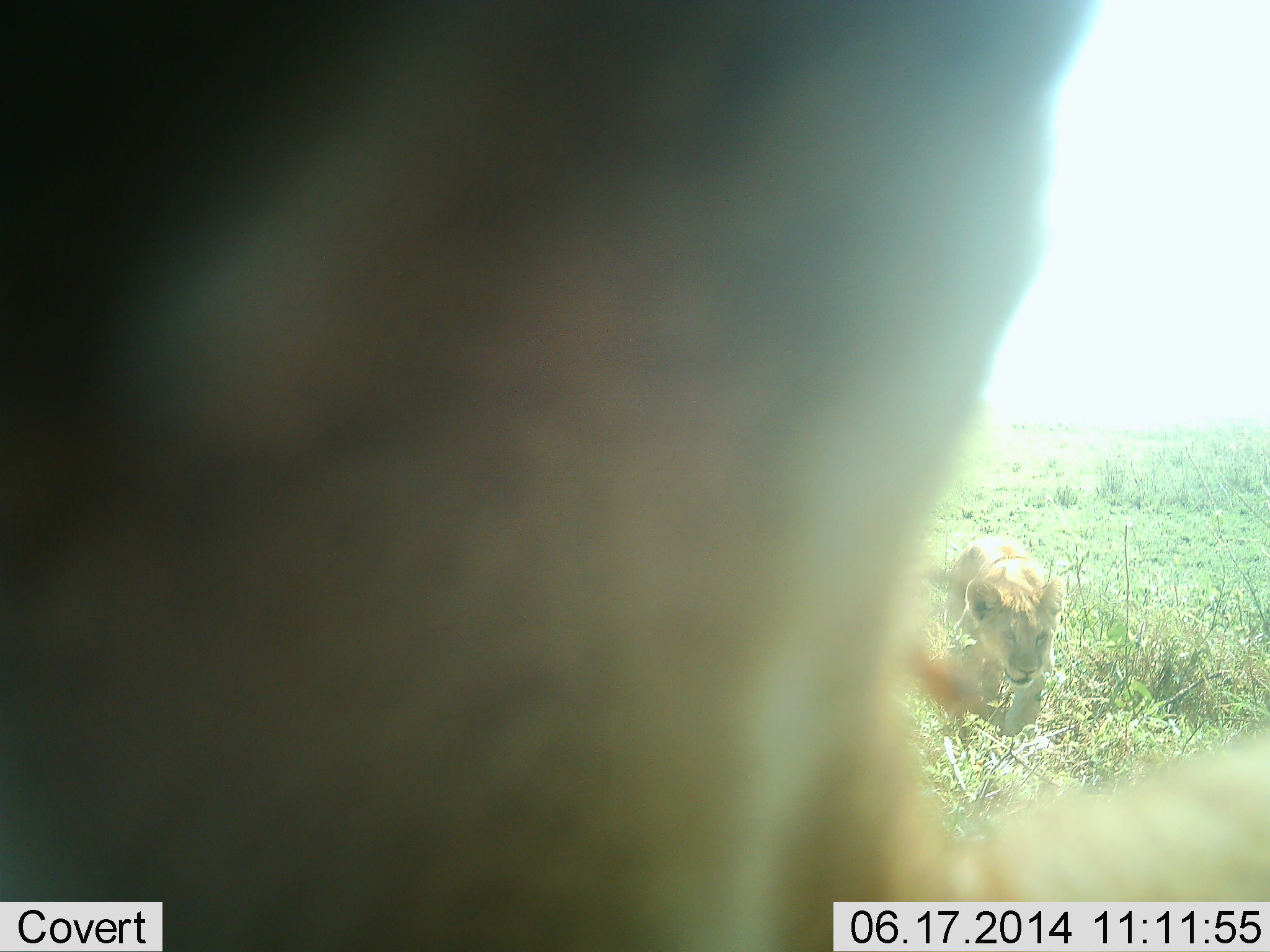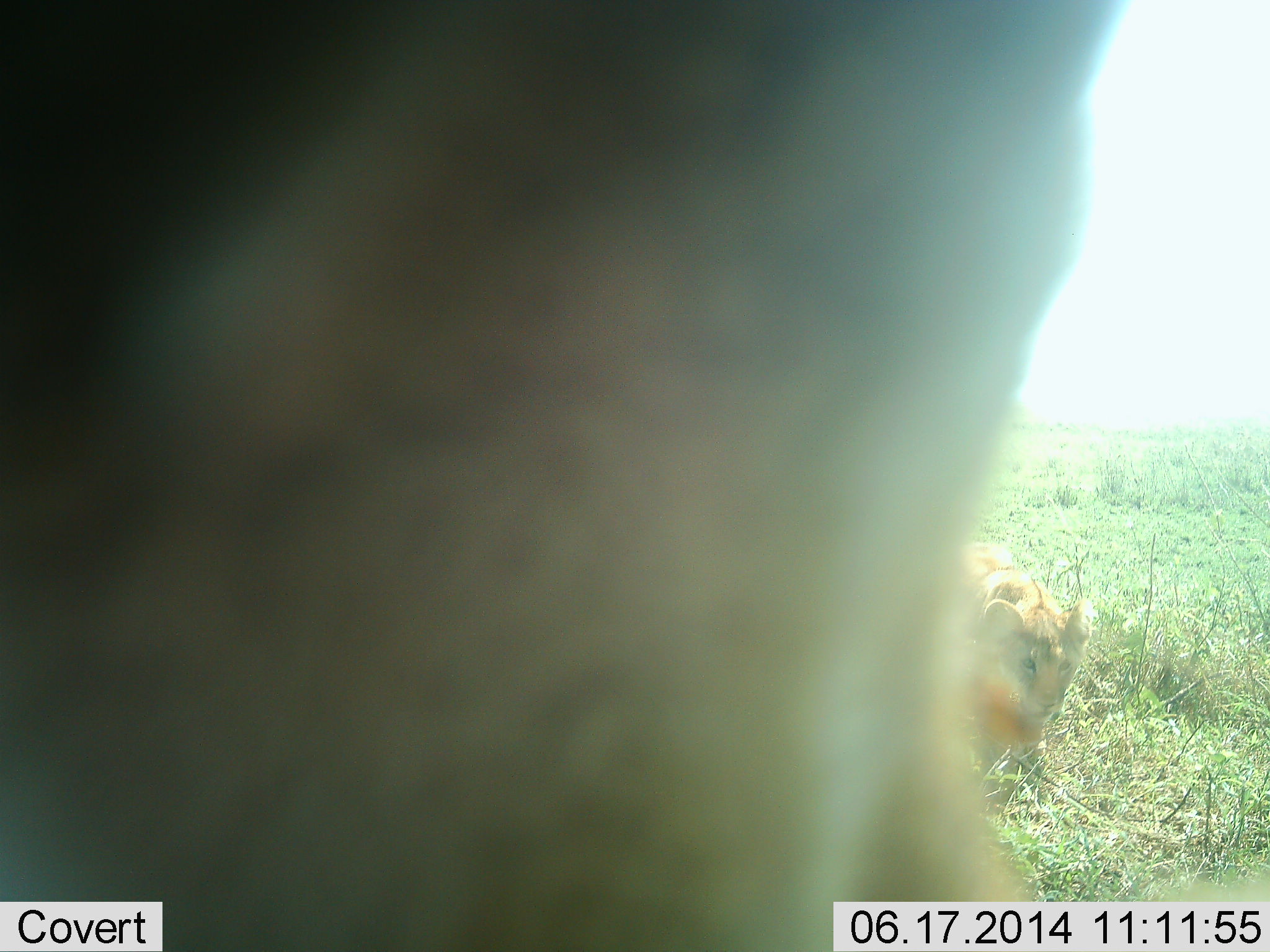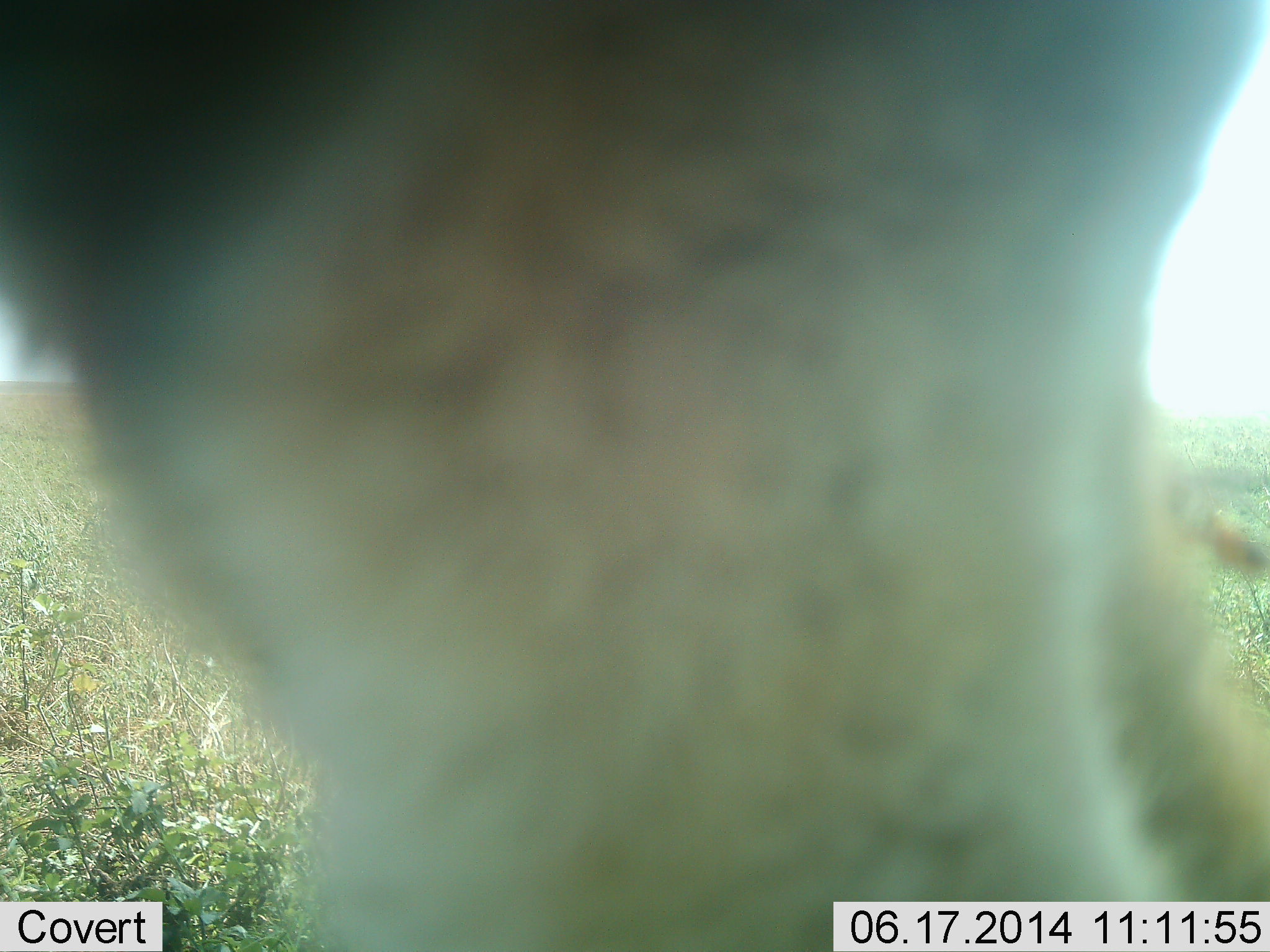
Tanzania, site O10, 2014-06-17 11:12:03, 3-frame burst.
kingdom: Animalia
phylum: Chordata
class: Mammalia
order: Carnivora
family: Felidae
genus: Panthera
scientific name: Panthera leo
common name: lion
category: lionfemale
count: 2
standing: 29%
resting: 13%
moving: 80%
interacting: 9%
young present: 42%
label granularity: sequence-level